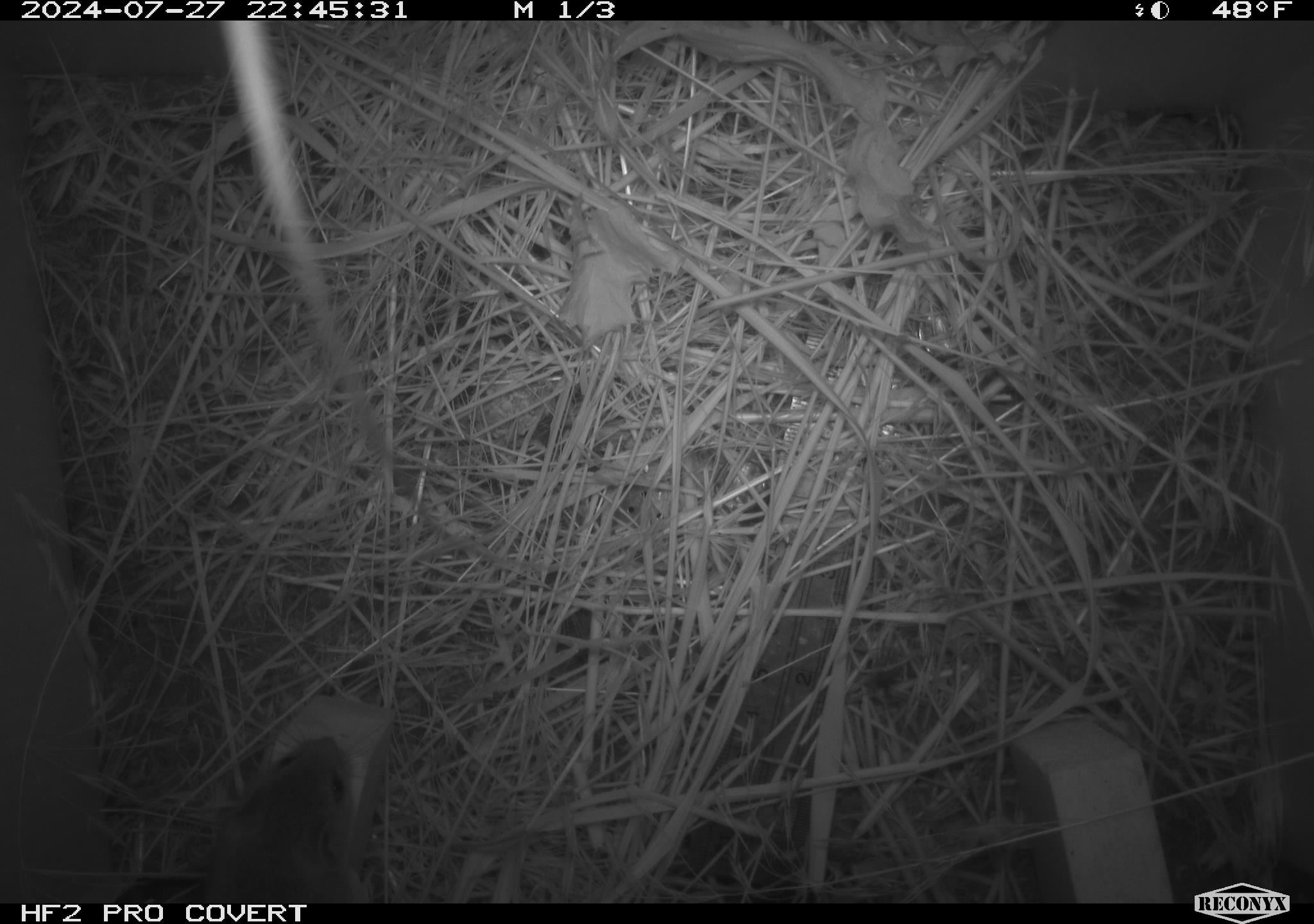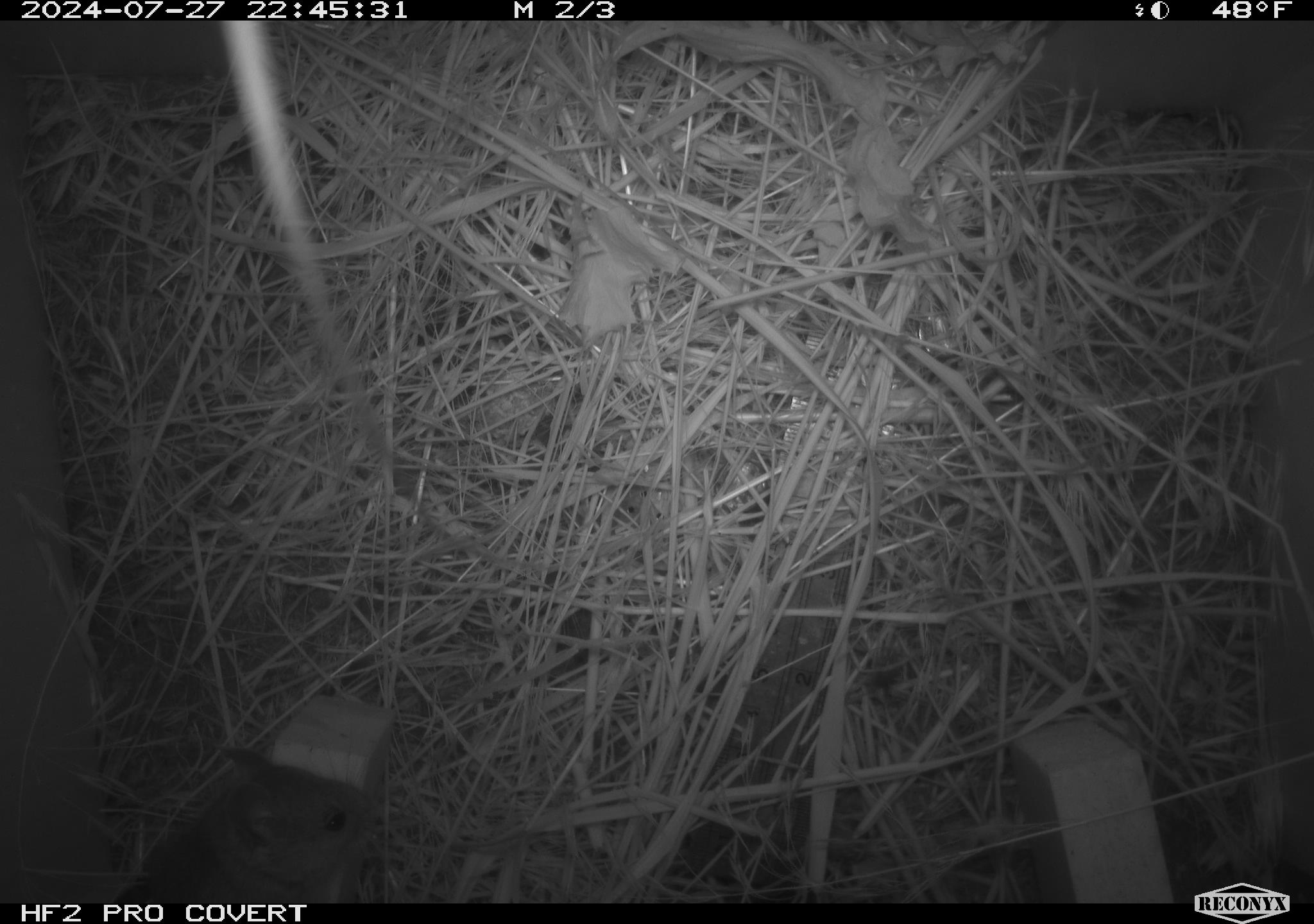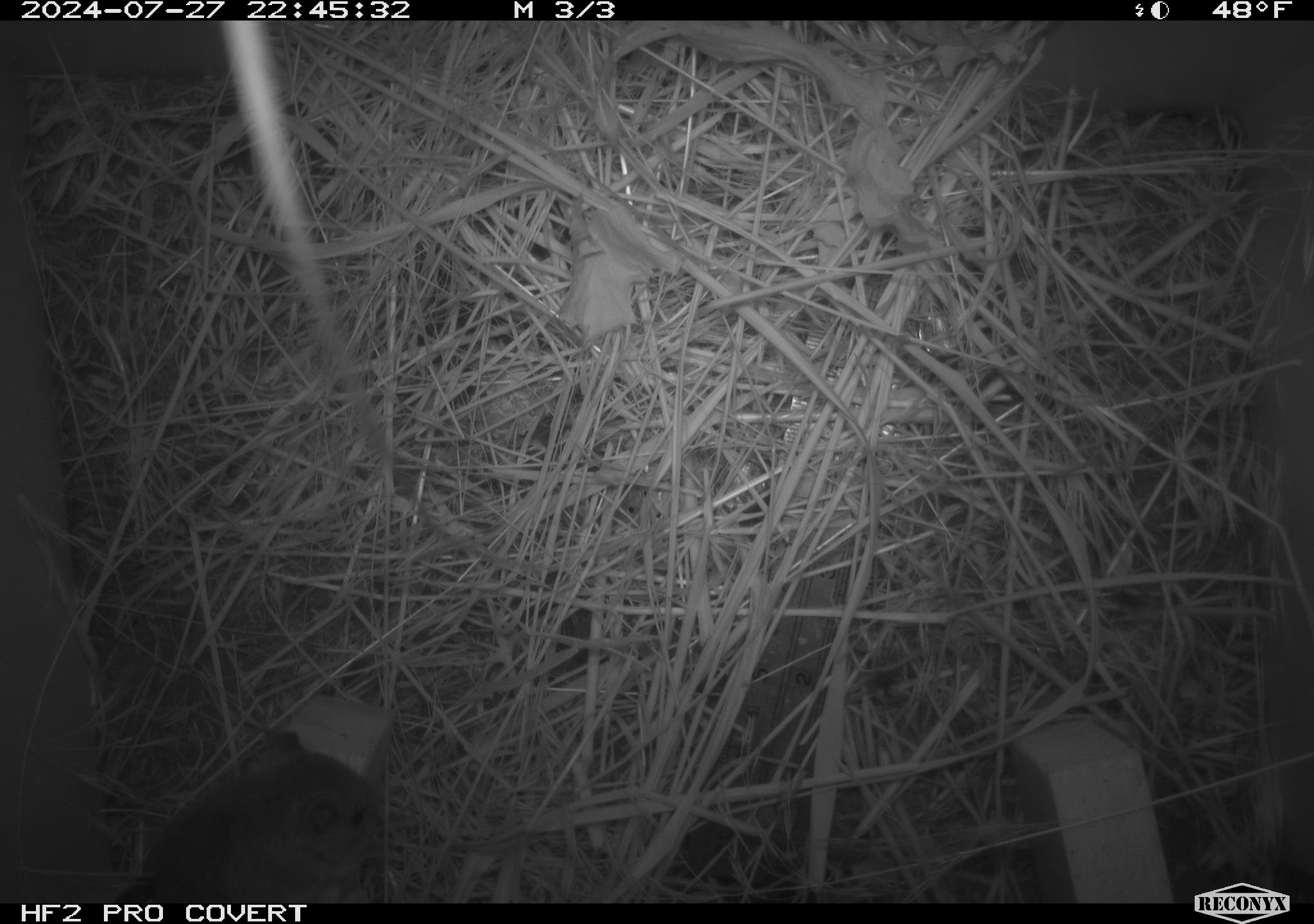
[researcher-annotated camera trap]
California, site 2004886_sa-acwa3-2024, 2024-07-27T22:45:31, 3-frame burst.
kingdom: Animalia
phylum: Chordata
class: Mammalia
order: Rodentia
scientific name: Rodentia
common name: mouse species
Mouse species (Rodentia).